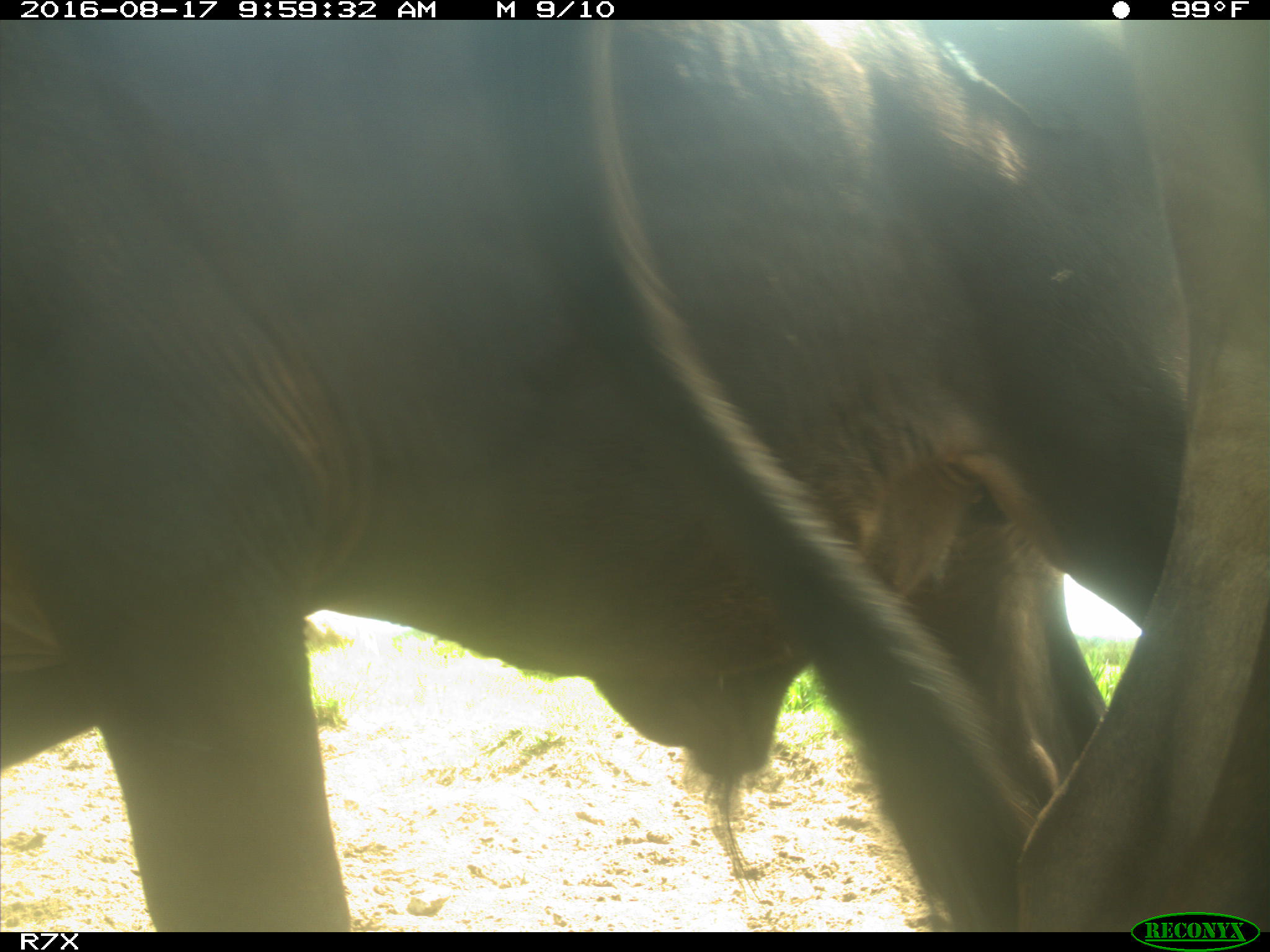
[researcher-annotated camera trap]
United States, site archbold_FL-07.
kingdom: Animalia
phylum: Chordata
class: Mammalia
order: Artiodactyla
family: Bovidae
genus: Bos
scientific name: Bos taurus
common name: domestic cow